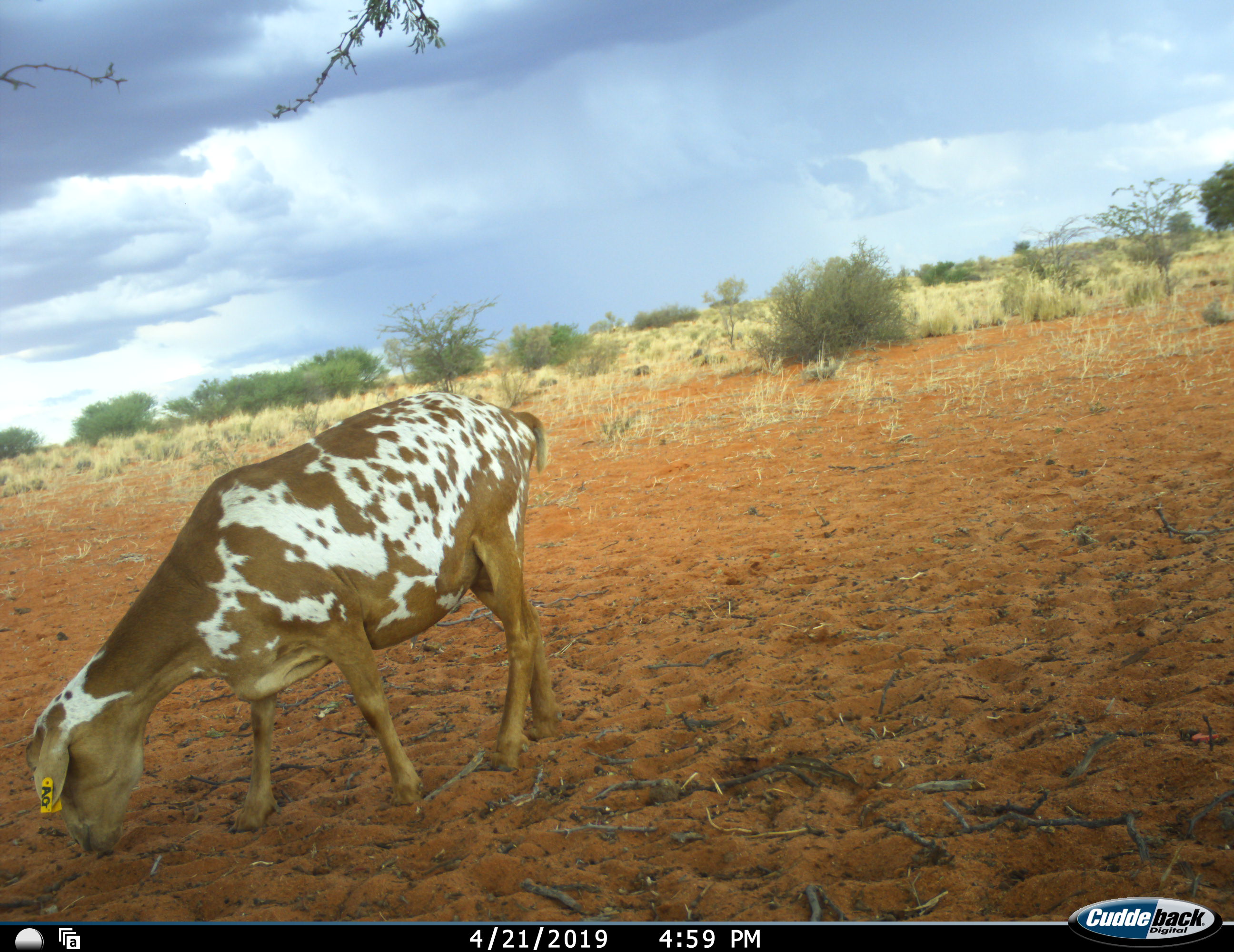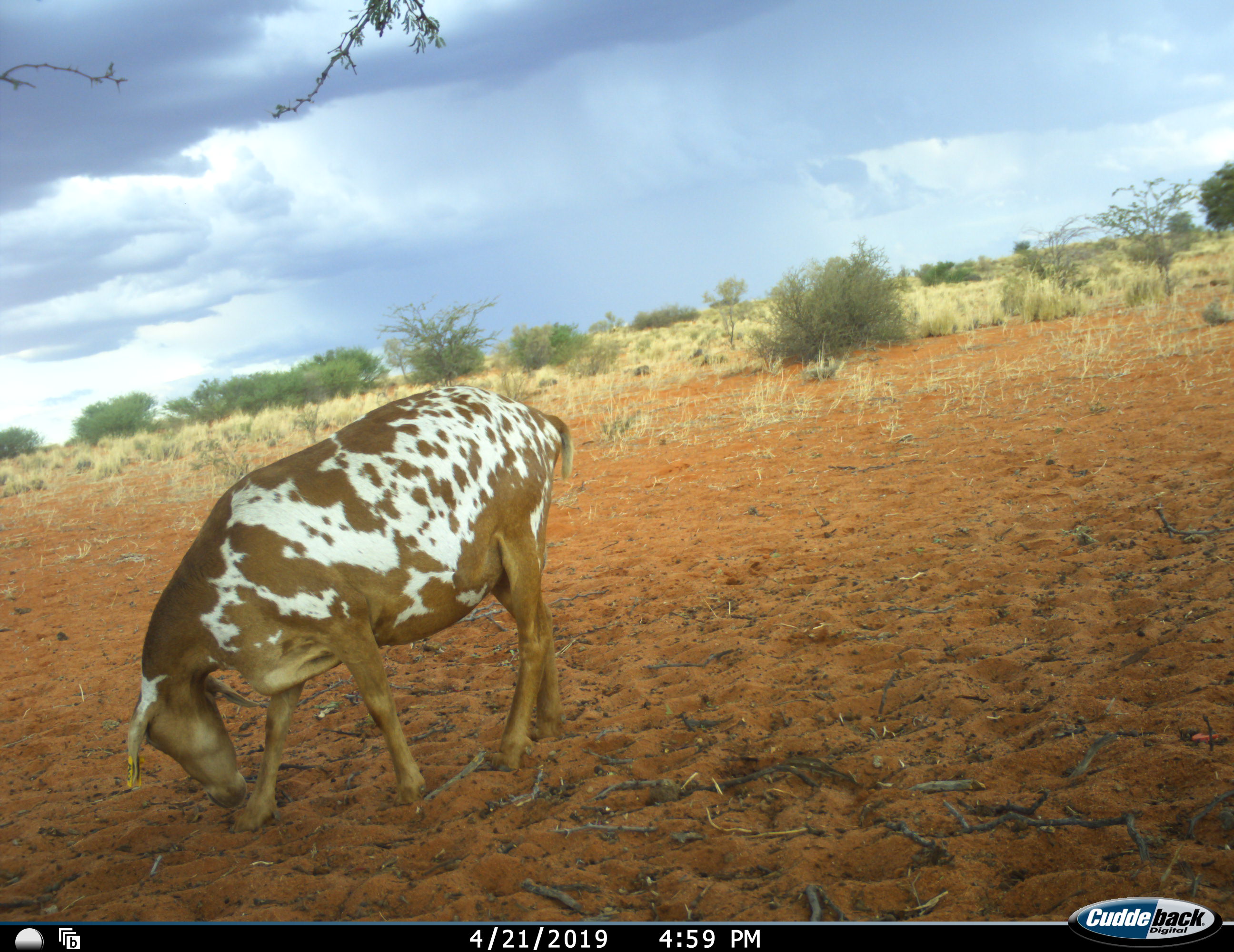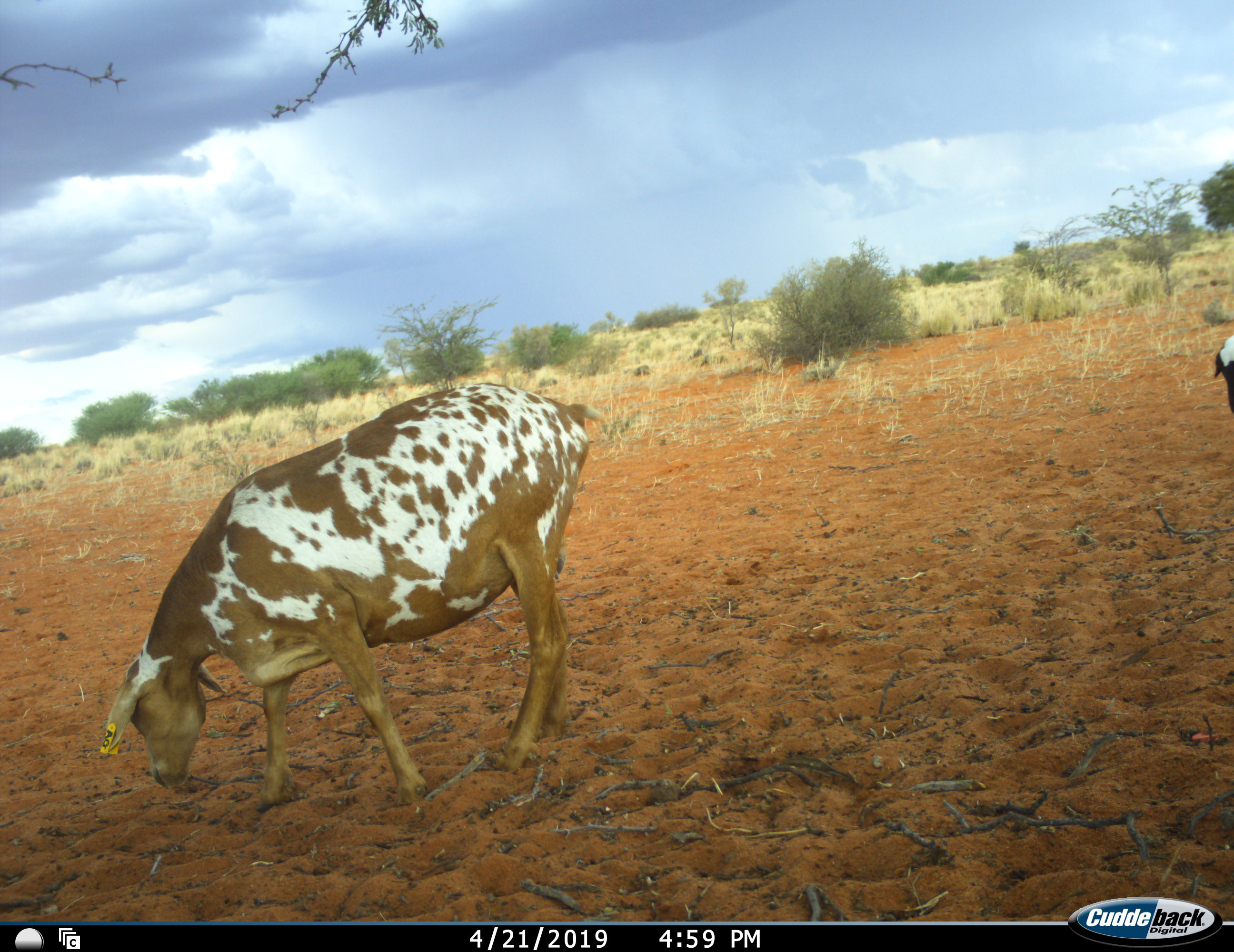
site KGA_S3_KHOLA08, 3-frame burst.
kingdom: Animalia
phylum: Chordata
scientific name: Vertebrata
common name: domestic animal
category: domesticanimal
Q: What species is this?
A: Domesticanimal (domestic animal) (Vertebrata).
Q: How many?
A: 2.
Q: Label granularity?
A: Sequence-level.